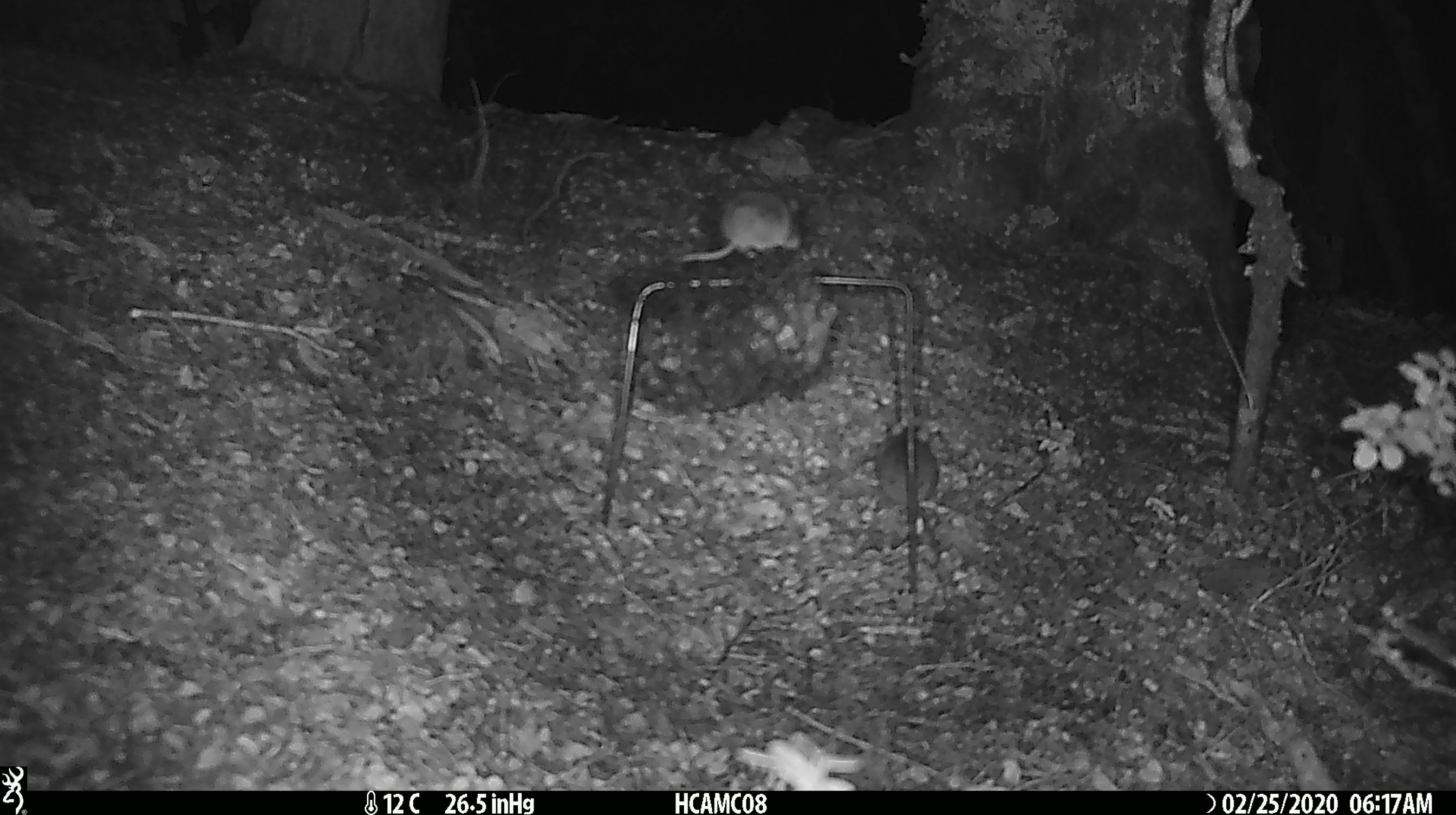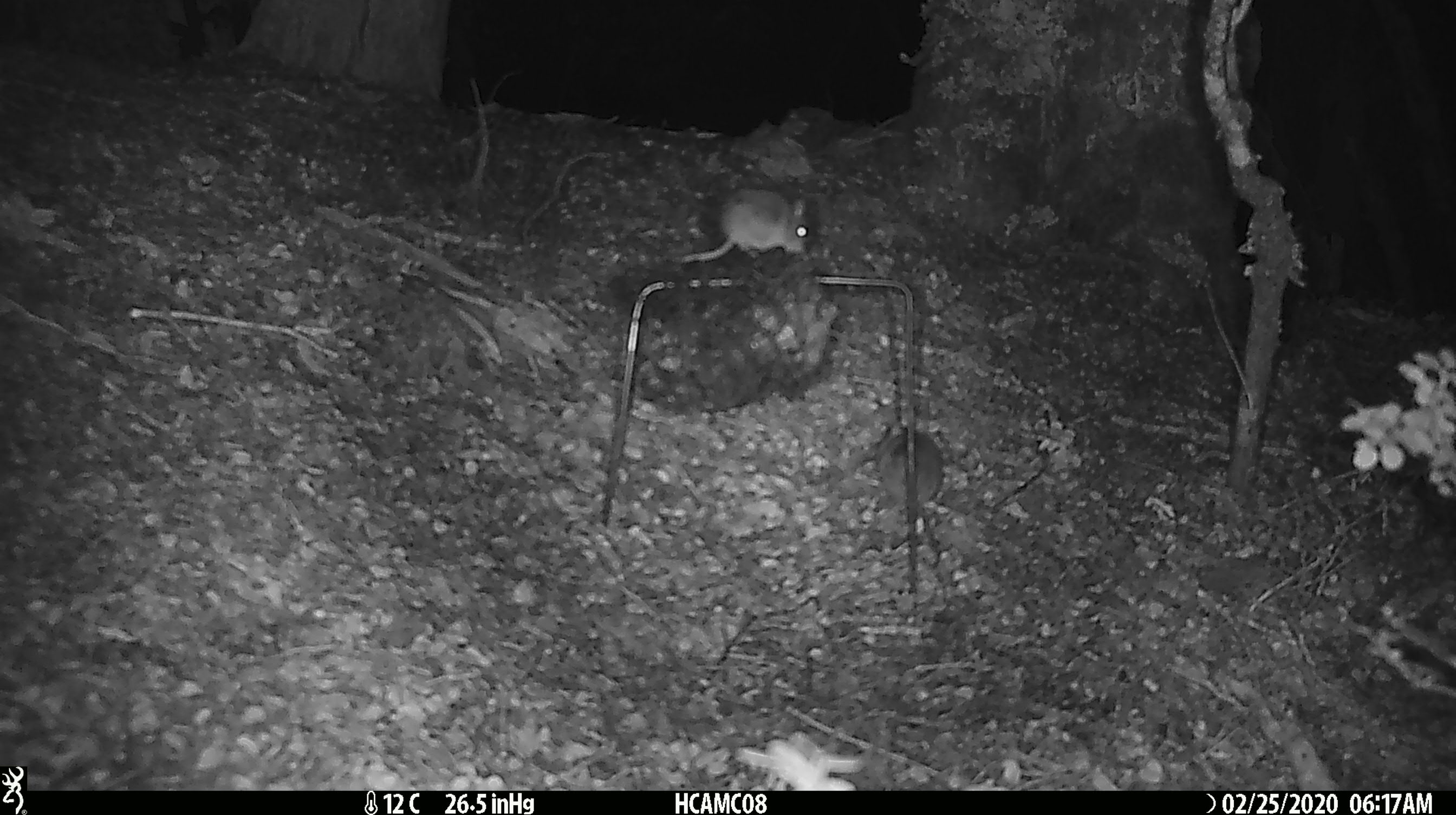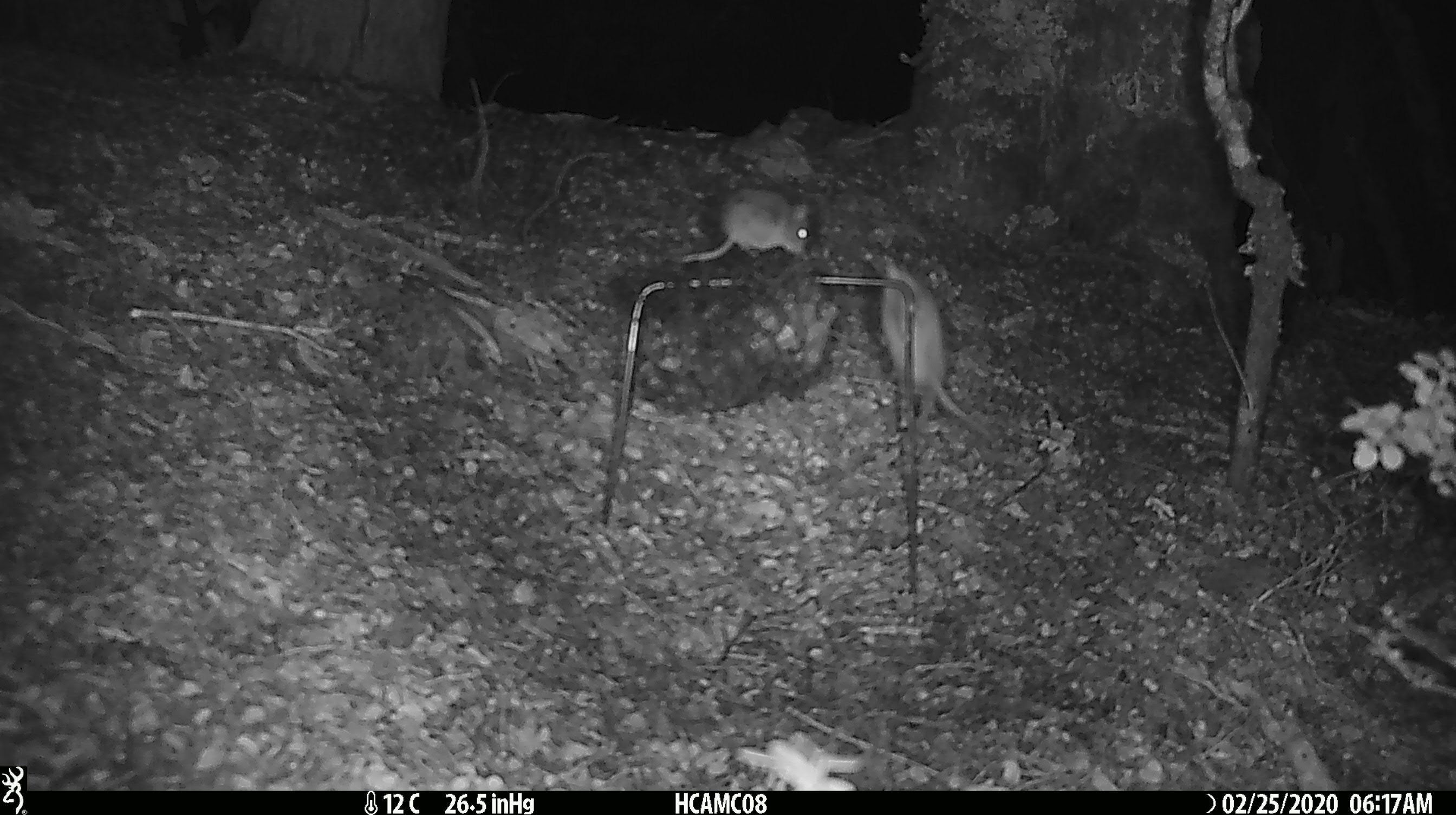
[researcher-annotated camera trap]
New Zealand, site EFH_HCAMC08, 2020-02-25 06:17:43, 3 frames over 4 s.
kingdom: Animalia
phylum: Chordata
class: Mammalia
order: Rodentia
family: Muridae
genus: Mus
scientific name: Mus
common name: mouse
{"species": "mouse (Mus)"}